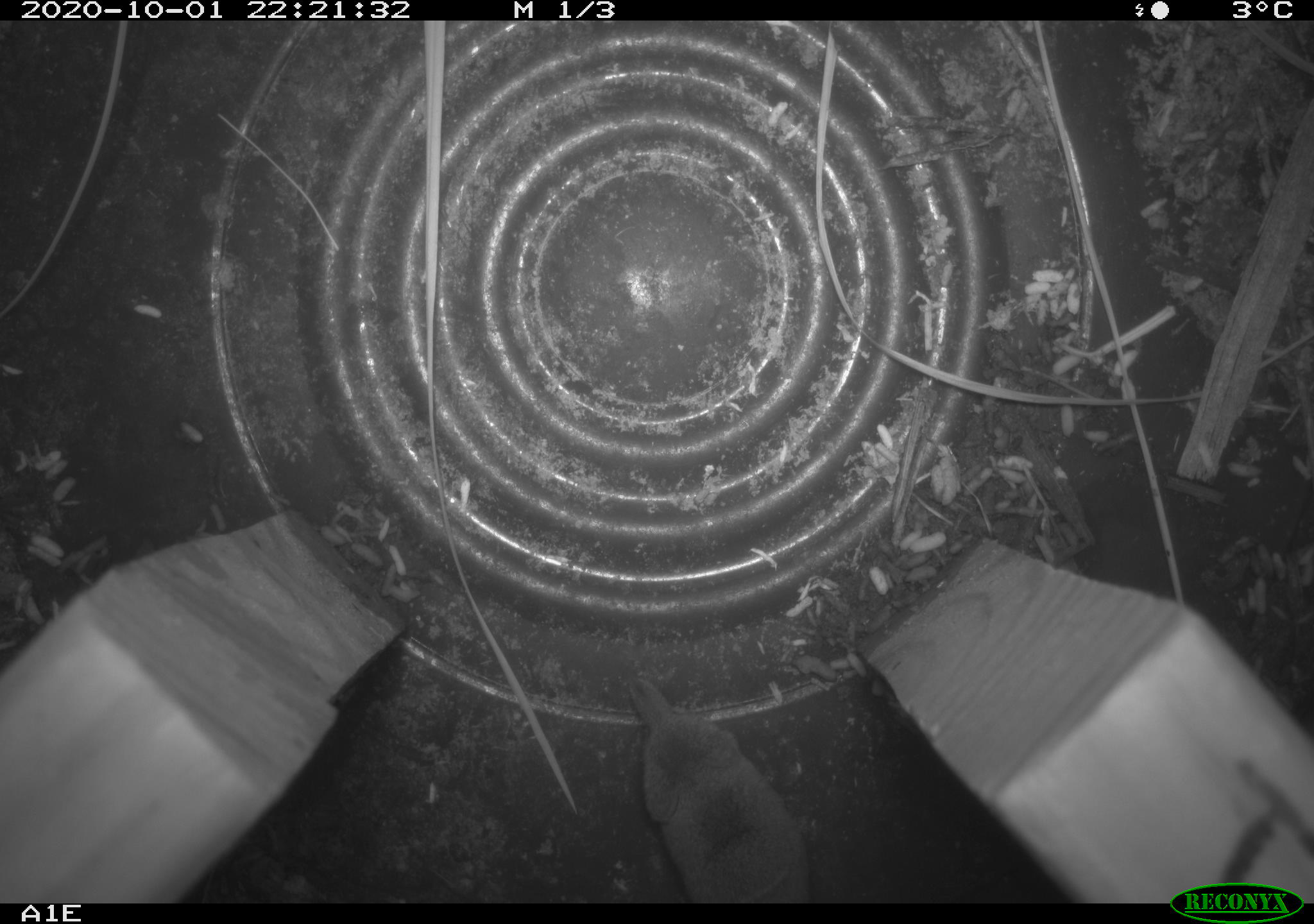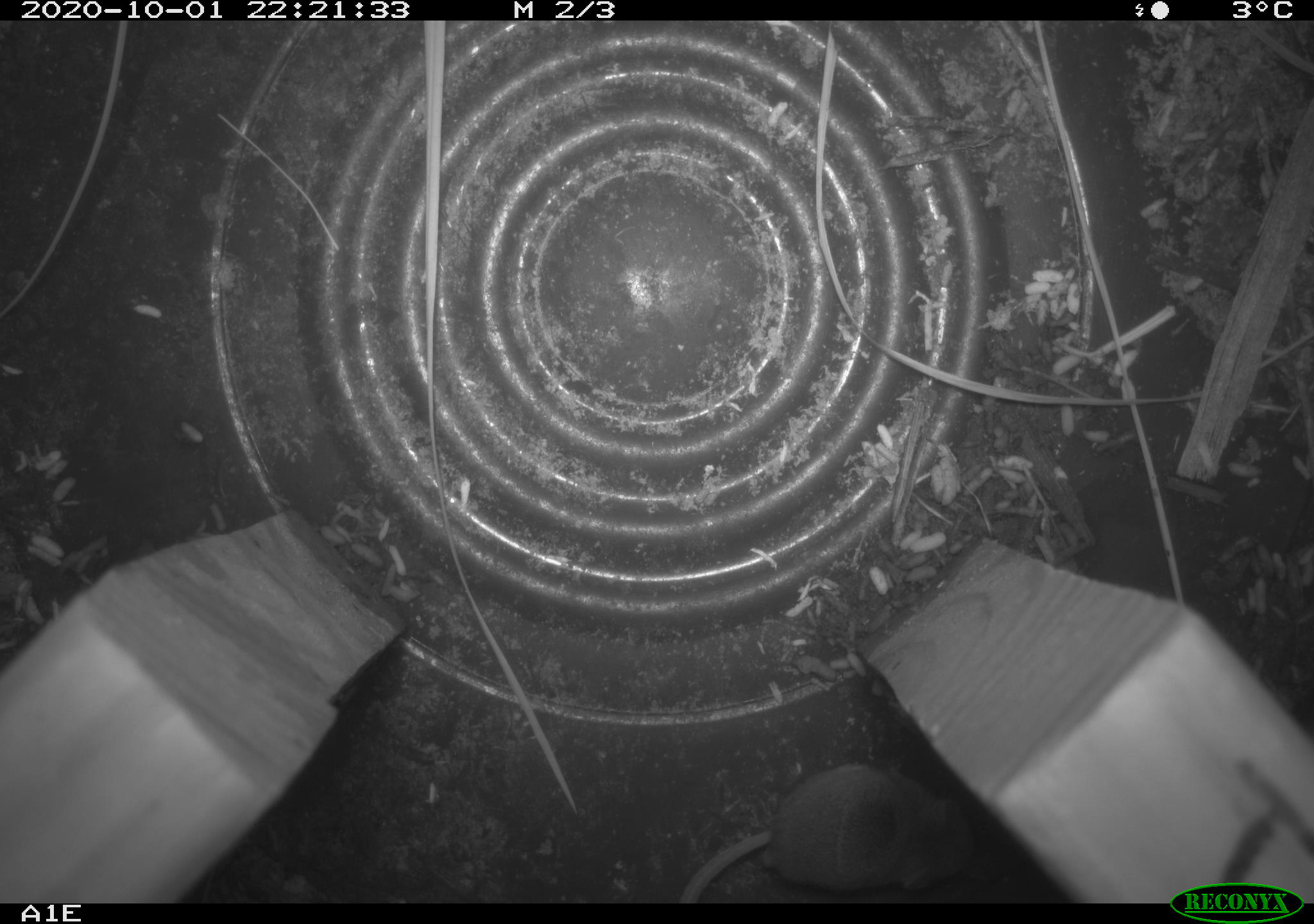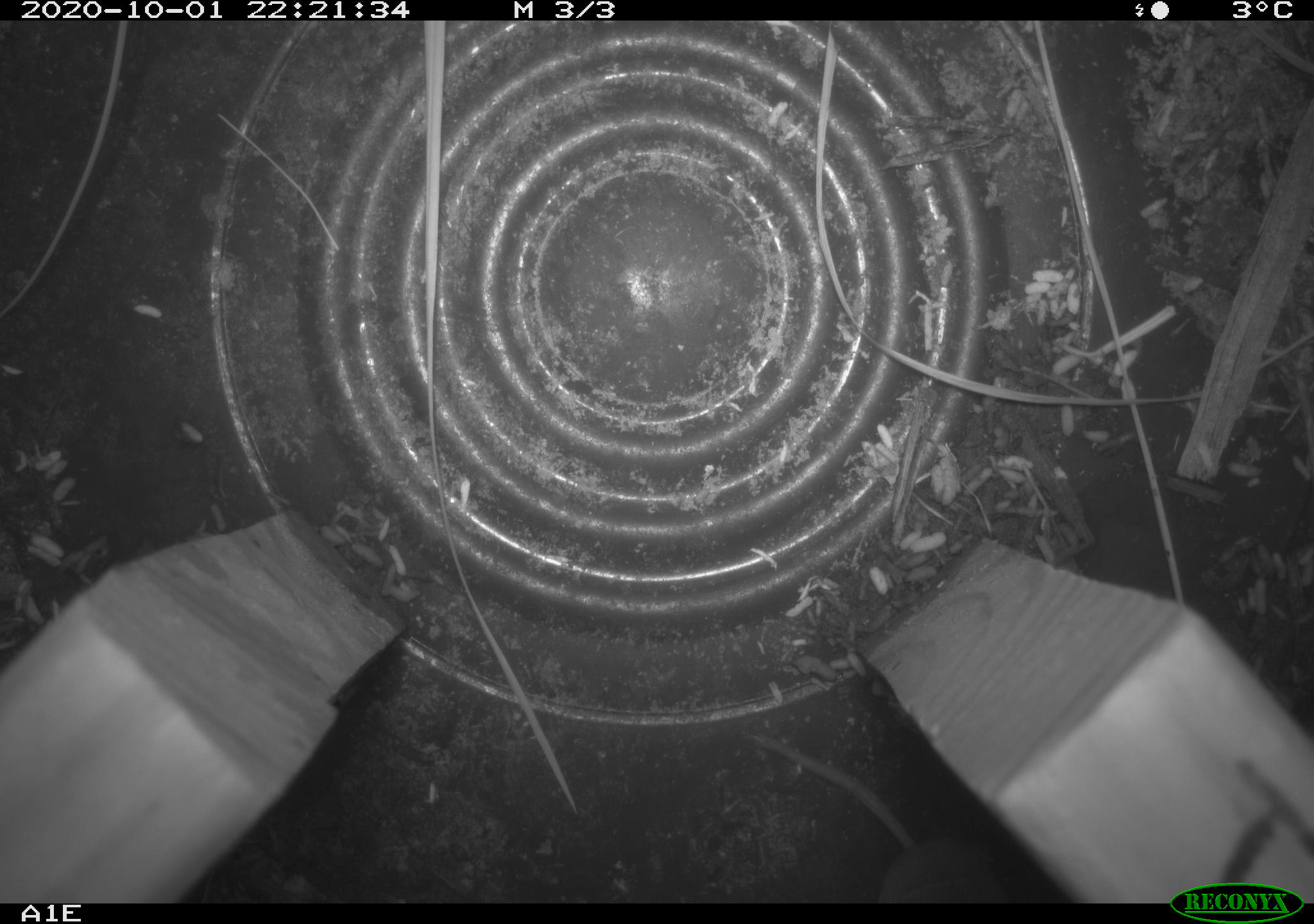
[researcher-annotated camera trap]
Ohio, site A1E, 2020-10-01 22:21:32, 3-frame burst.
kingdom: Animalia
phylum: Chordata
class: Mammalia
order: Rodentia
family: Cricetidae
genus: Microtus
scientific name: Microtus pennsylvanicus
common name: meadow vole